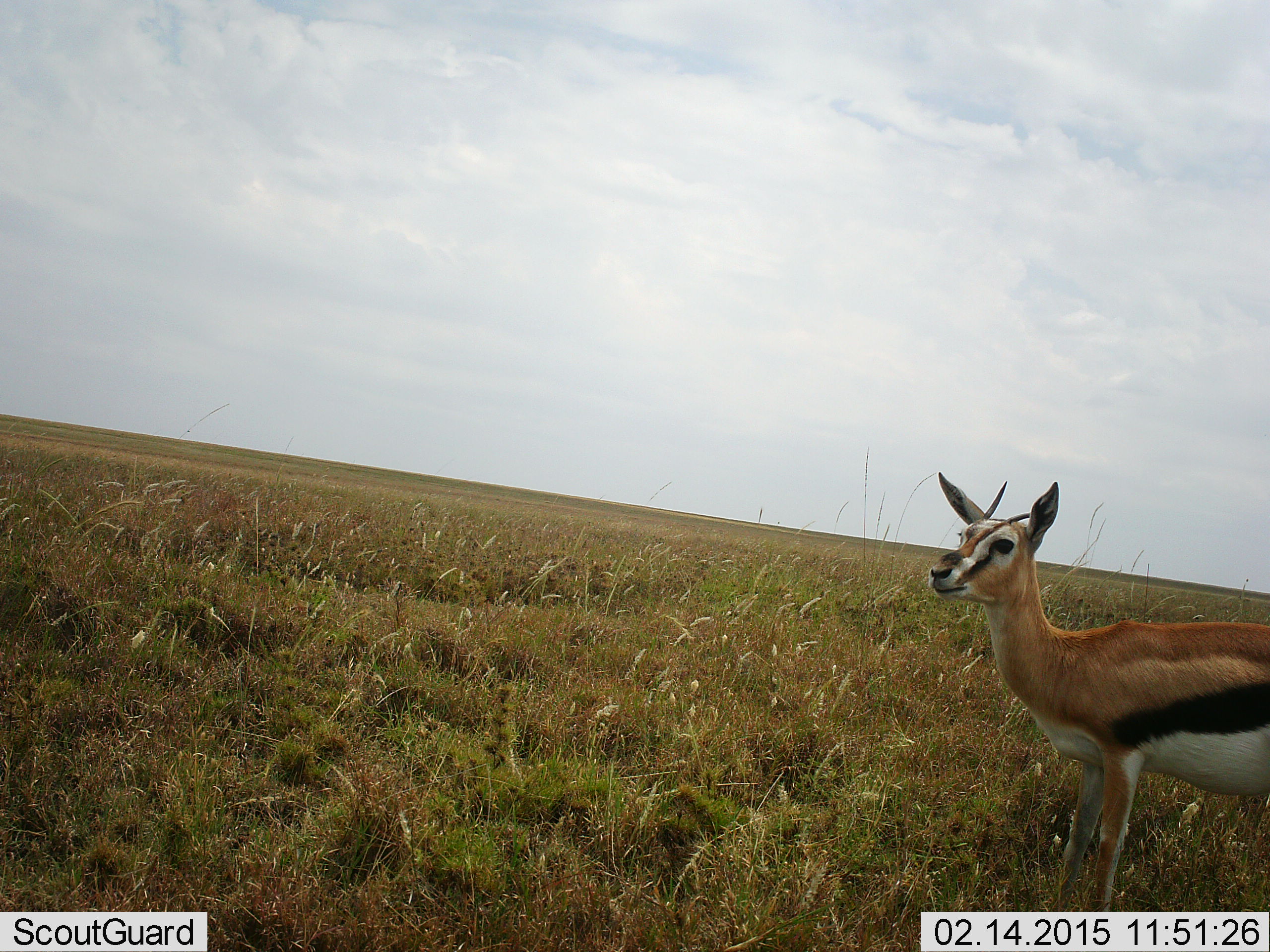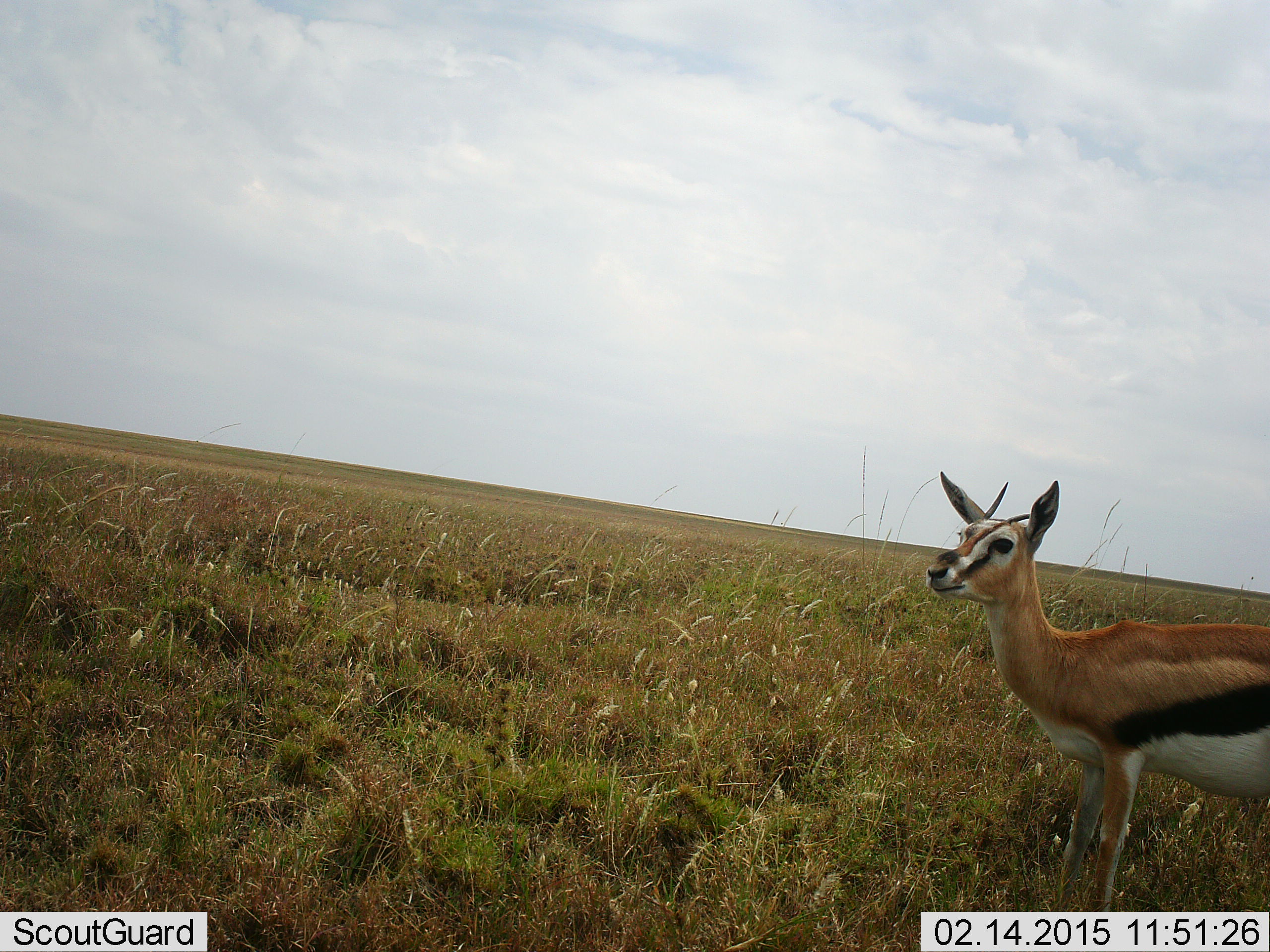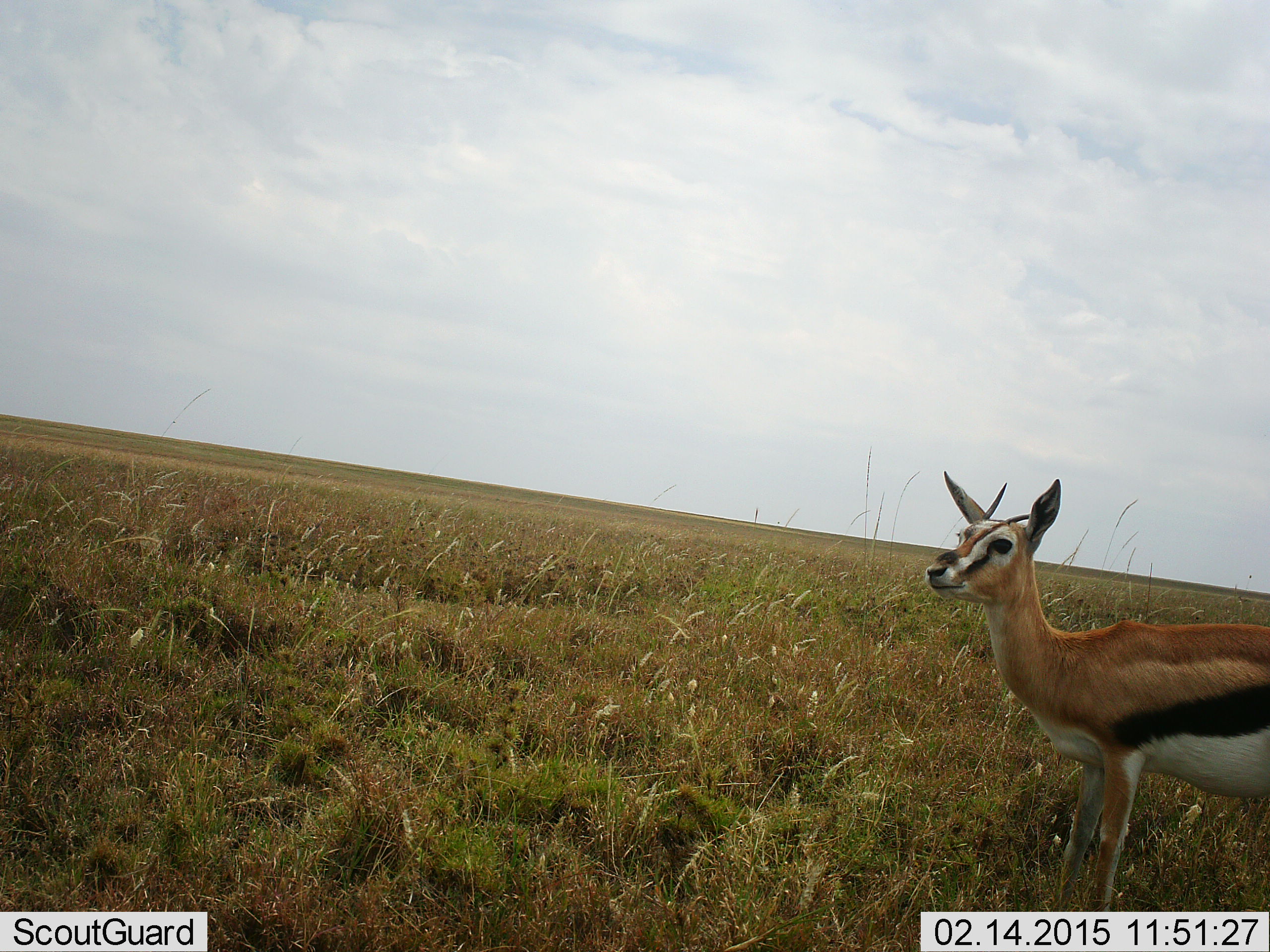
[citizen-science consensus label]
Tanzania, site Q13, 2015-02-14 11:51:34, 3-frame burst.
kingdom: Animalia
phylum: Chordata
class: Mammalia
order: Artiodactyla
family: Bovidae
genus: Eudorcas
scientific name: Eudorcas thomsonii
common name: thomson's gazelle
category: gazellethomsons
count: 1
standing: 90%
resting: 0%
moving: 10%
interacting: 0%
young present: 0%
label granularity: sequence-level